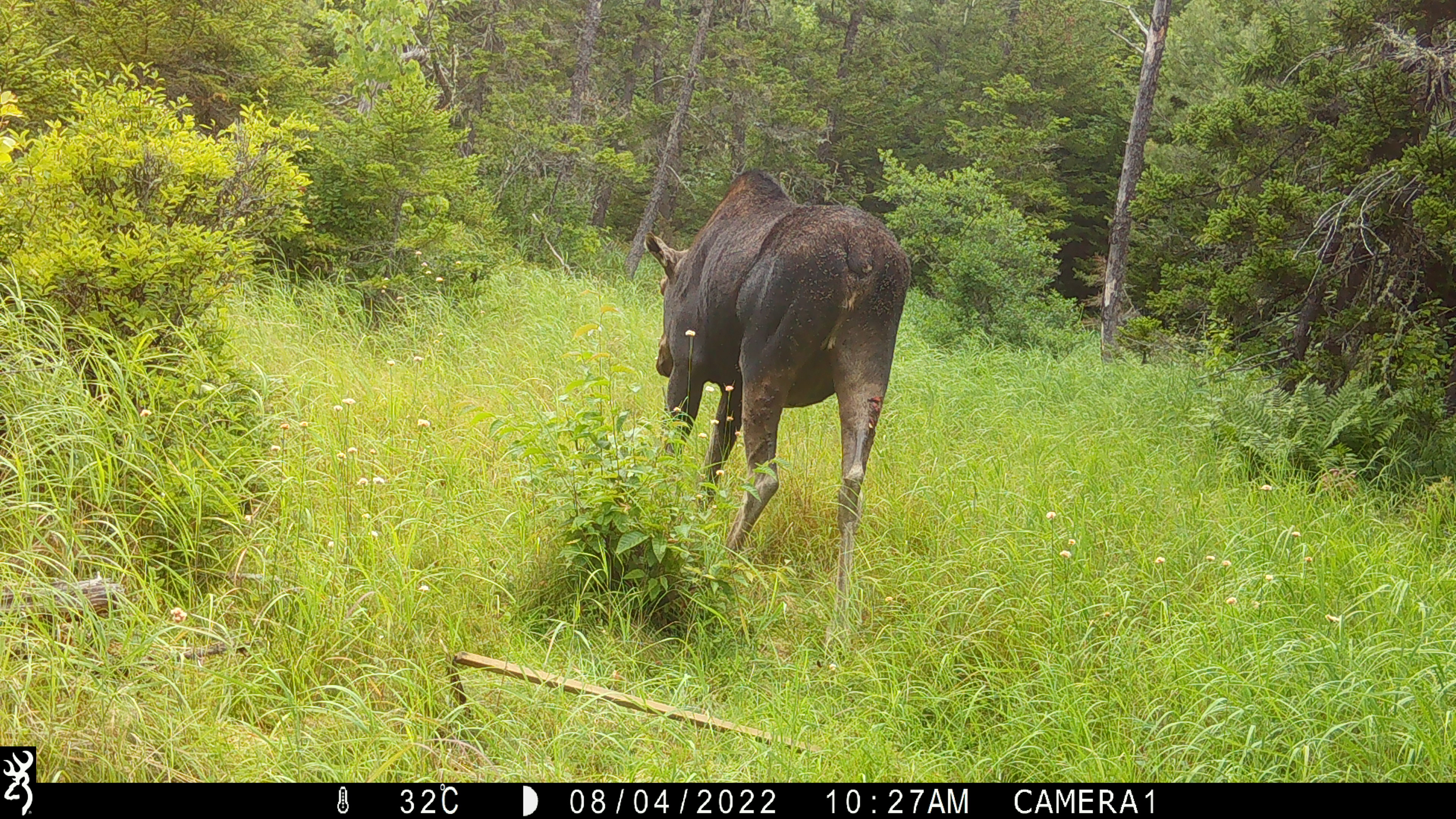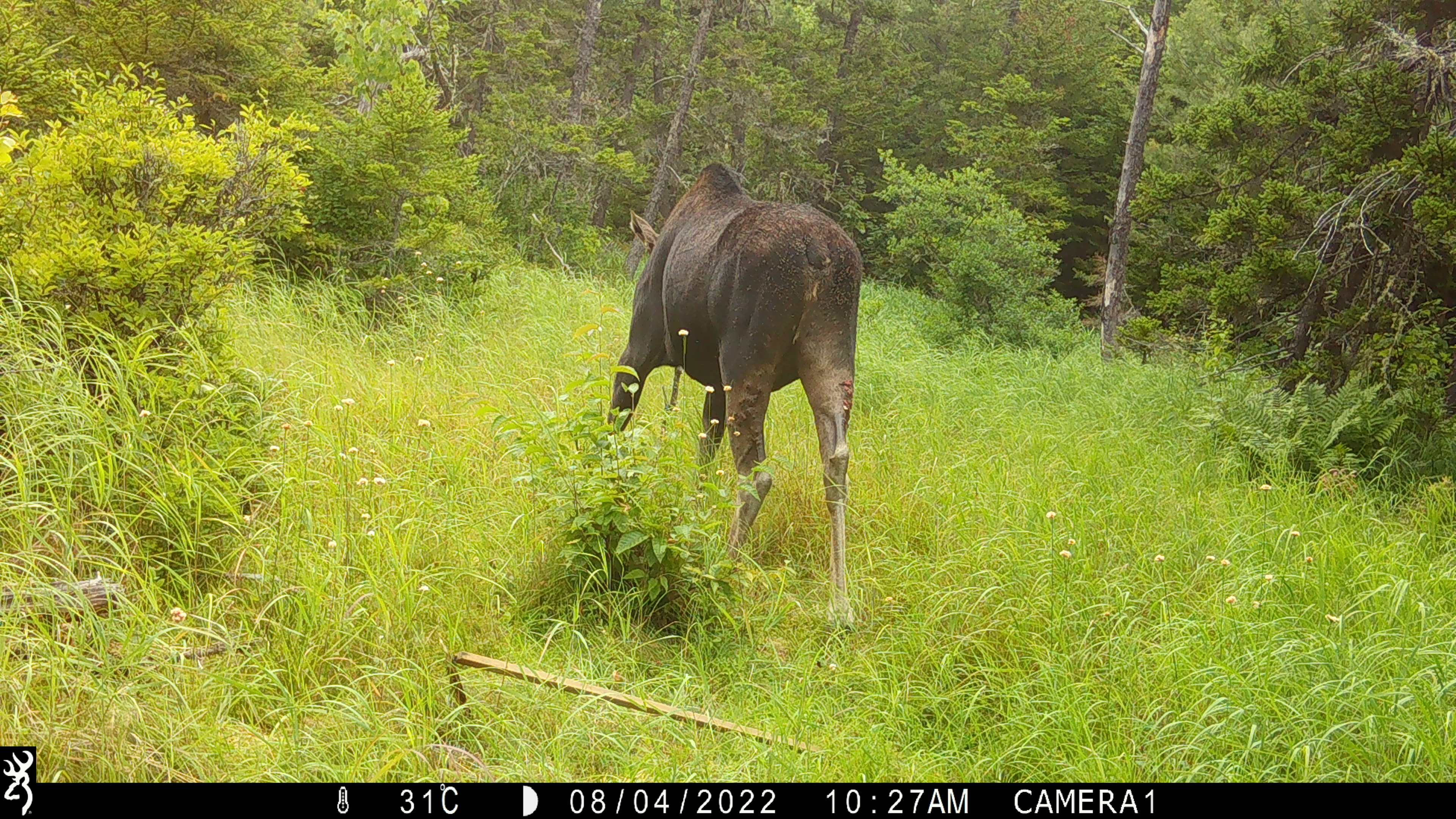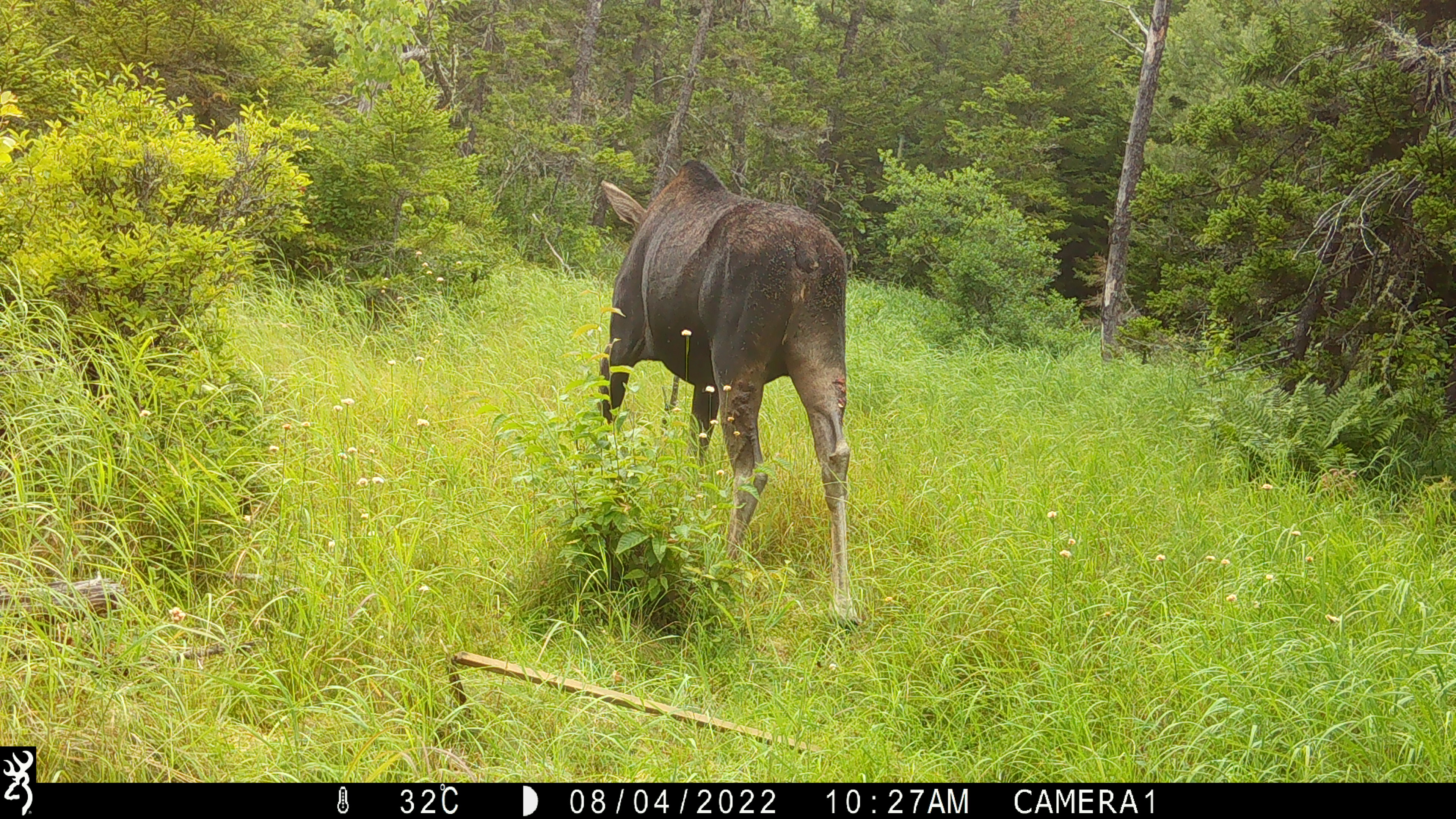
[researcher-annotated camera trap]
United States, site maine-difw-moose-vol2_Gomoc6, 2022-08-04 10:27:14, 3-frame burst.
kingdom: Animalia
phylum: Chordata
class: Mammalia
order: Artiodactyla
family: Cervidae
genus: Alces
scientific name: Alces alces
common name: moose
Moose (Alces alces).